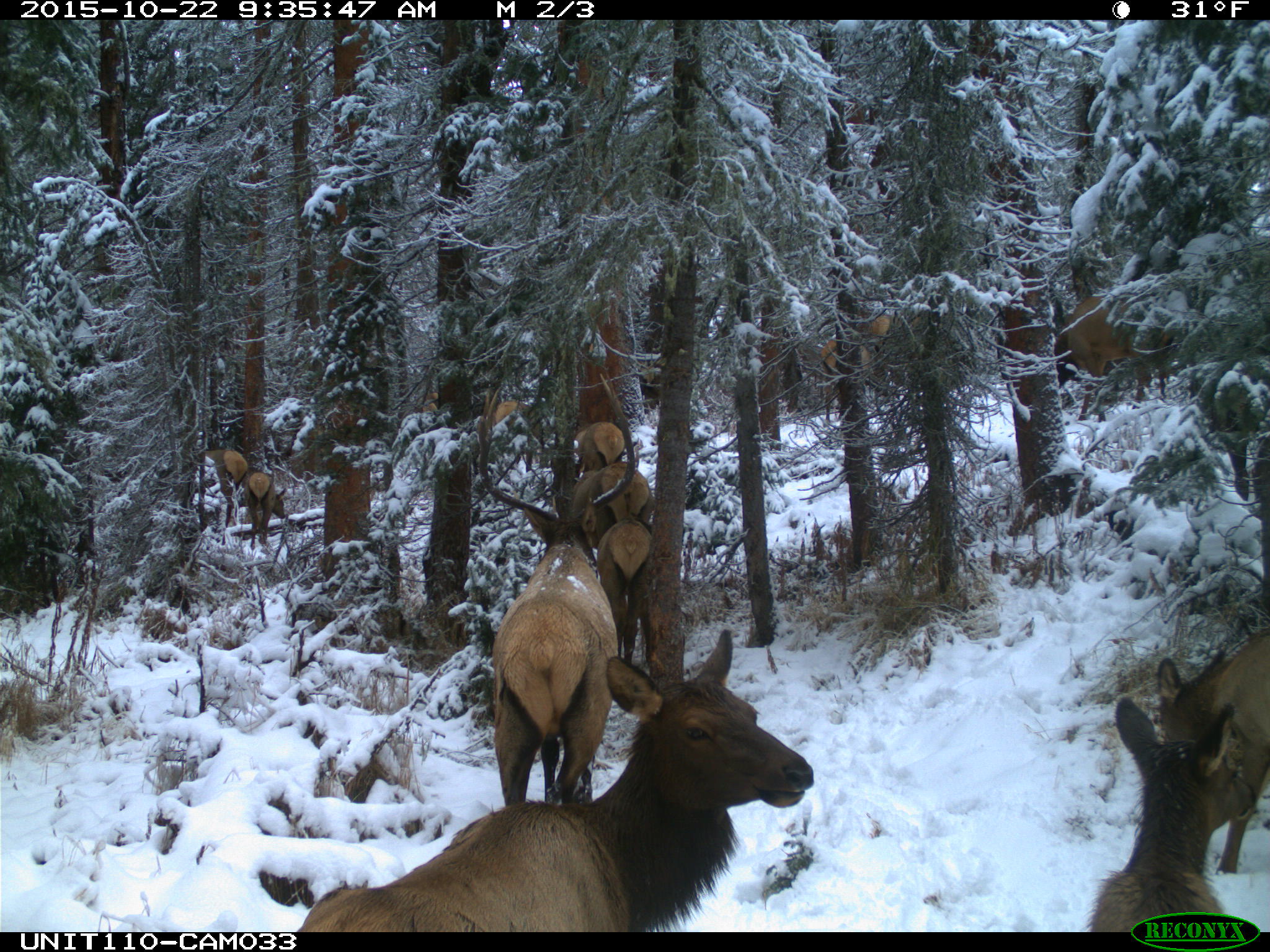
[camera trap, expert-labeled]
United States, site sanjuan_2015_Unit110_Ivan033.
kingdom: Animalia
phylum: Chordata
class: Mammalia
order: Artiodactyla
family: Cervidae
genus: Cervus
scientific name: Cervus elaphus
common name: red deer